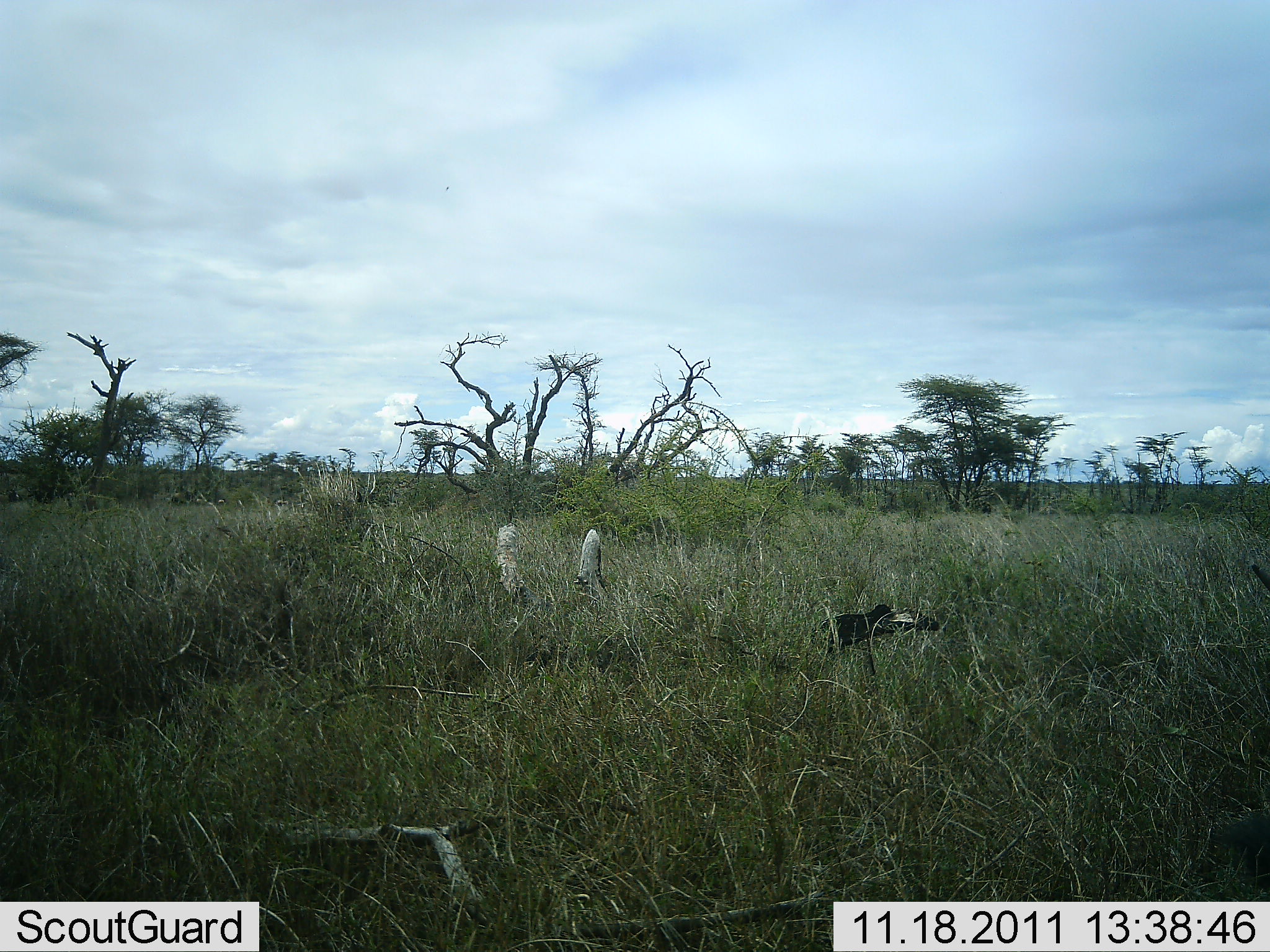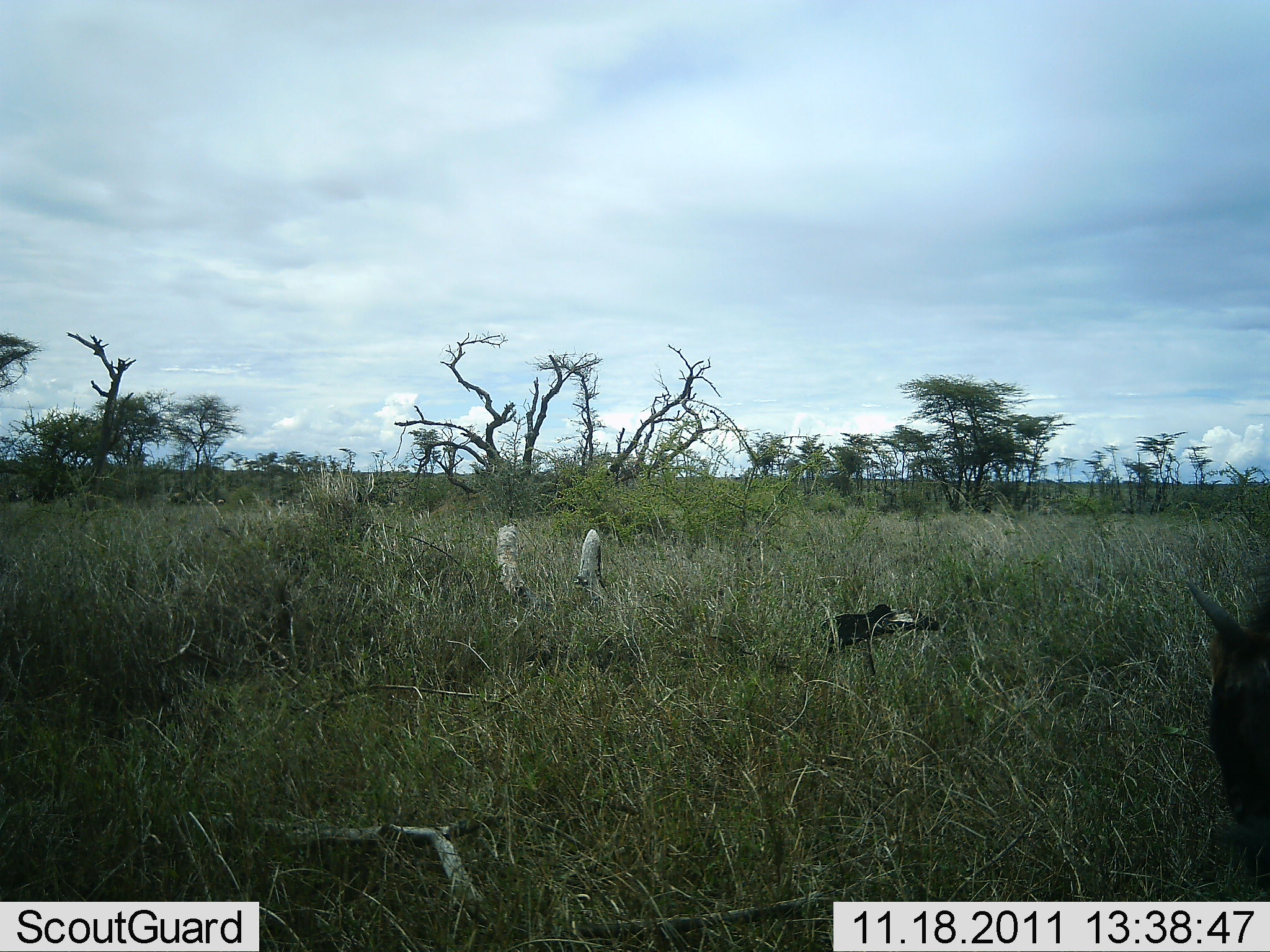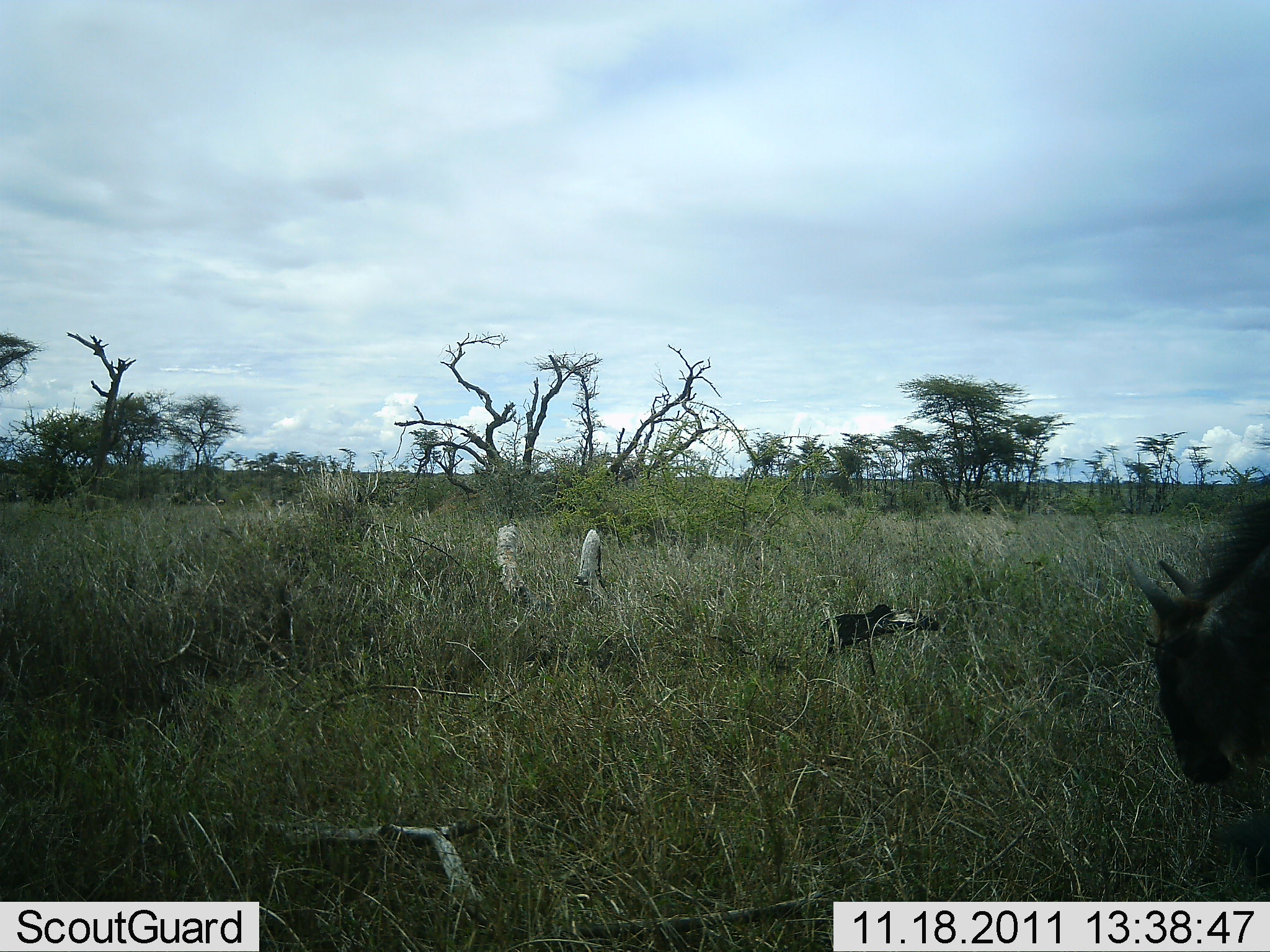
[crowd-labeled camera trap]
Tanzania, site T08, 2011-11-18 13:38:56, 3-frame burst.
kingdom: Animalia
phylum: Chordata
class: Mammalia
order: Artiodactyla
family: Bovidae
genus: Connochaetes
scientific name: Connochaetes taurinus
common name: blue wildebeest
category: wildebeest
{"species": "wildebeest (blue wildebeest) (Connochaetes taurinus)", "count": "1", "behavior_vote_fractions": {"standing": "25%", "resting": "0%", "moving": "50%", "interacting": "0%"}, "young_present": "0%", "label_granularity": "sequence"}